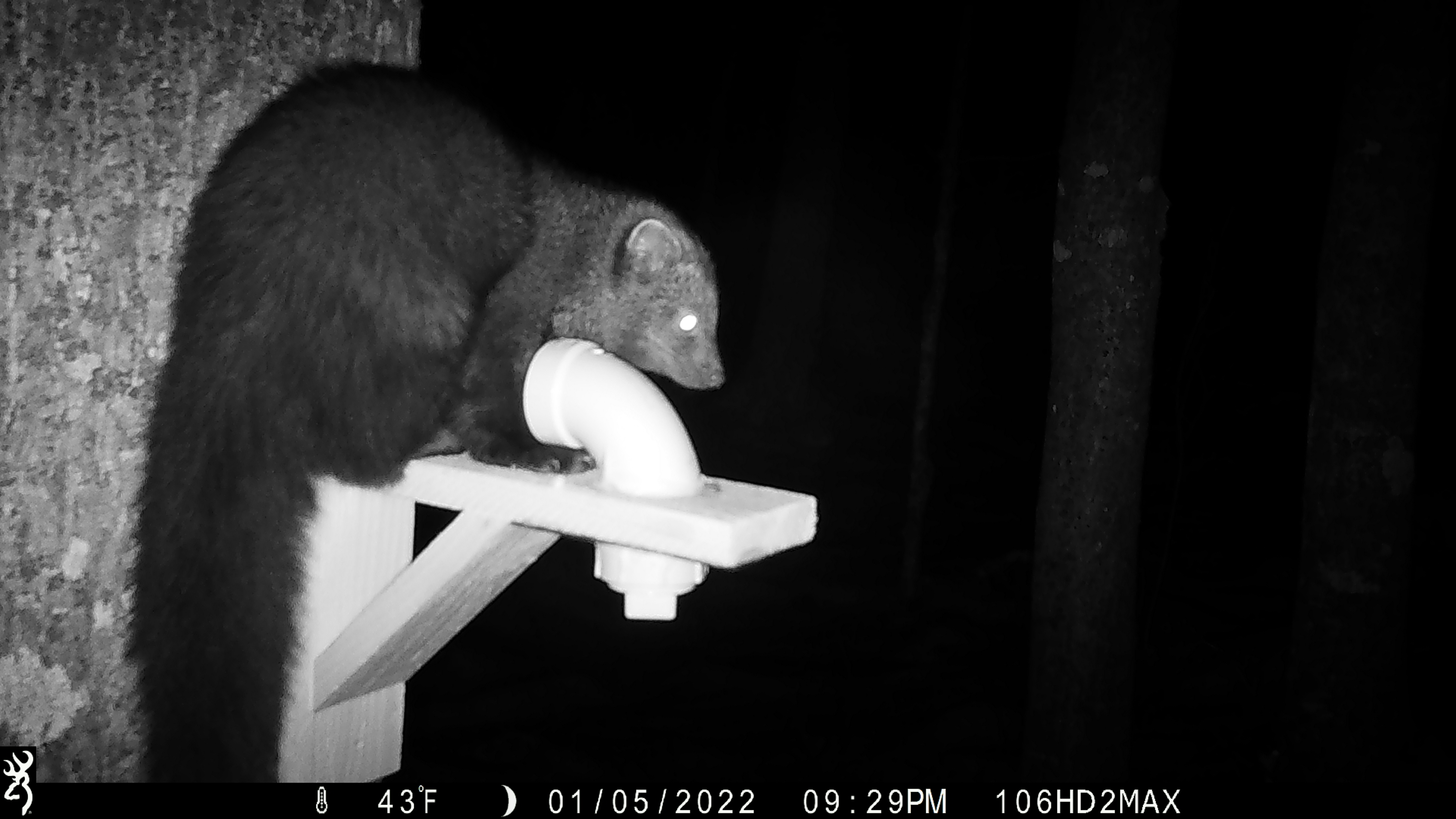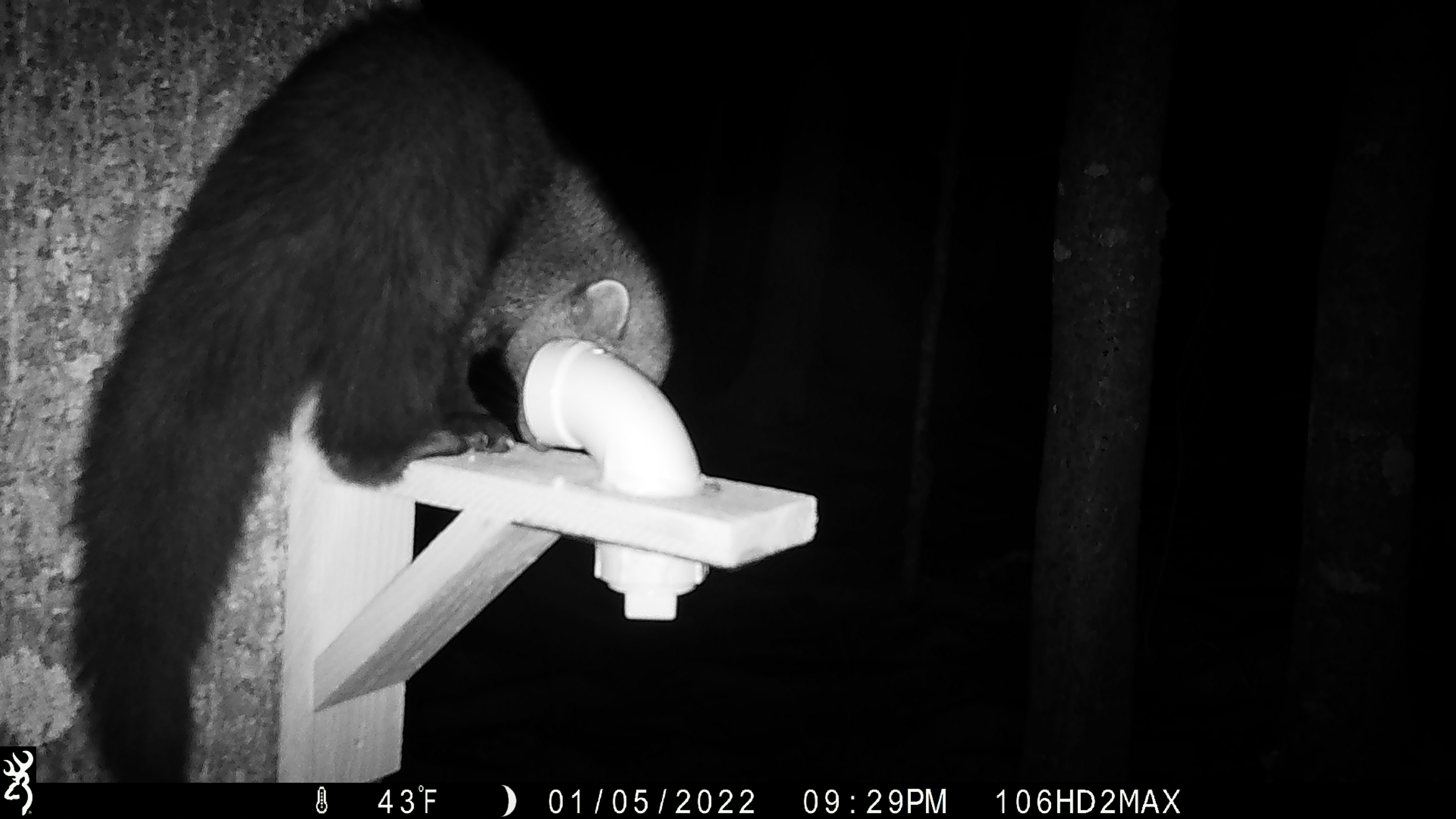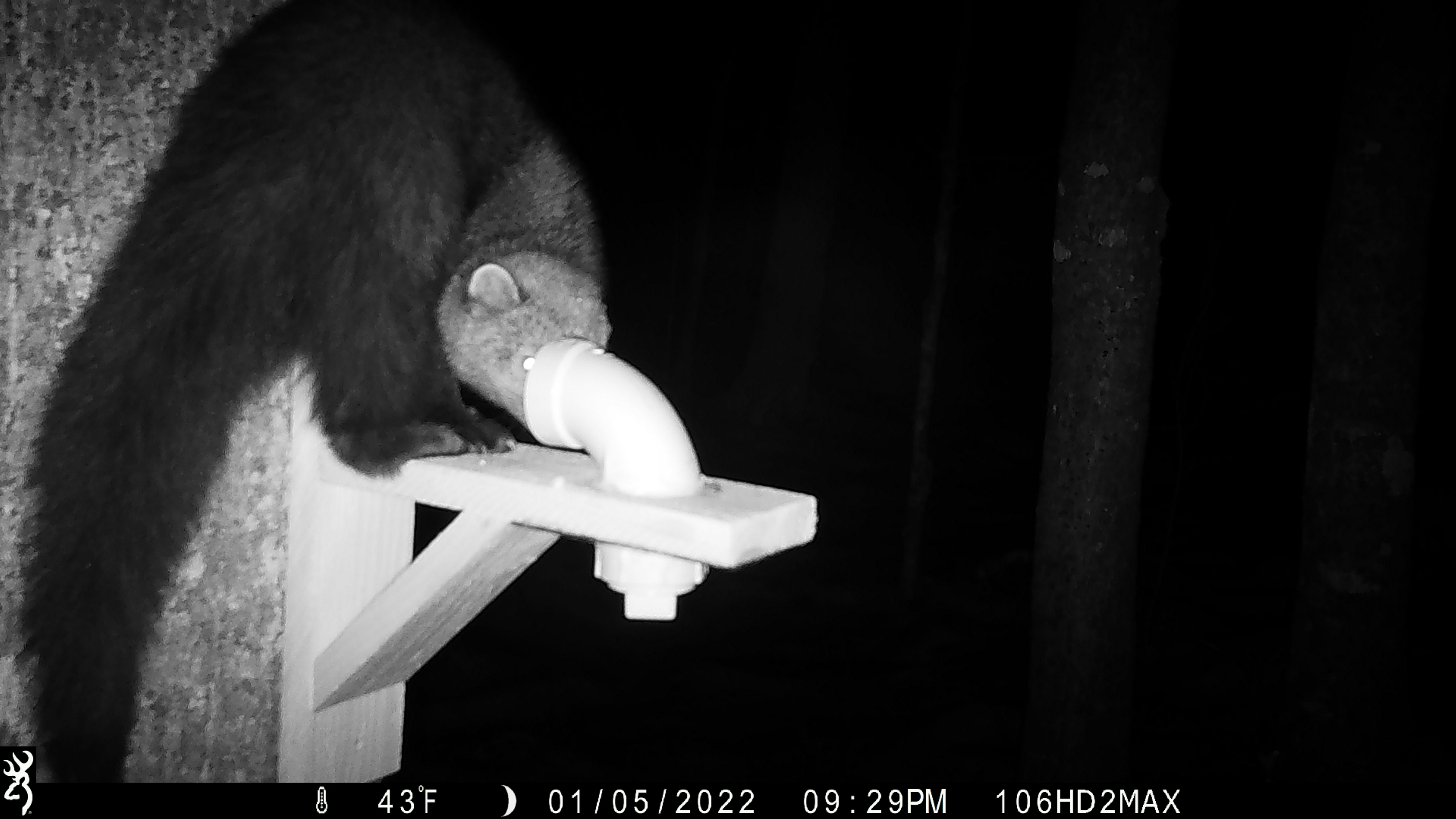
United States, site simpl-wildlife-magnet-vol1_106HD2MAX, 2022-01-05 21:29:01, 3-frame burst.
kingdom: Animalia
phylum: Chordata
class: Mammalia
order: Carnivora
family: Mustelidae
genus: Pekania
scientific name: Pekania pennanti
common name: fisher